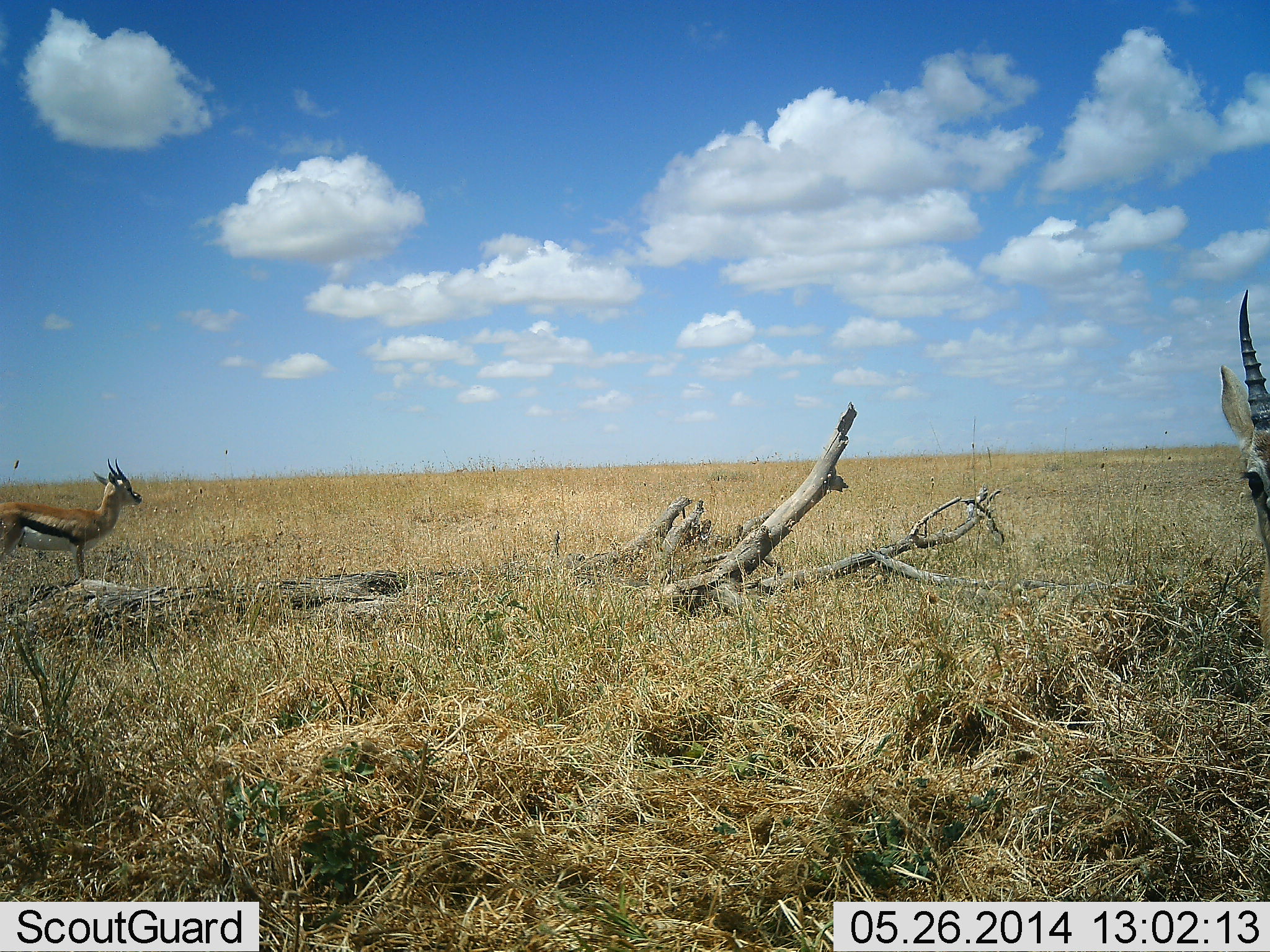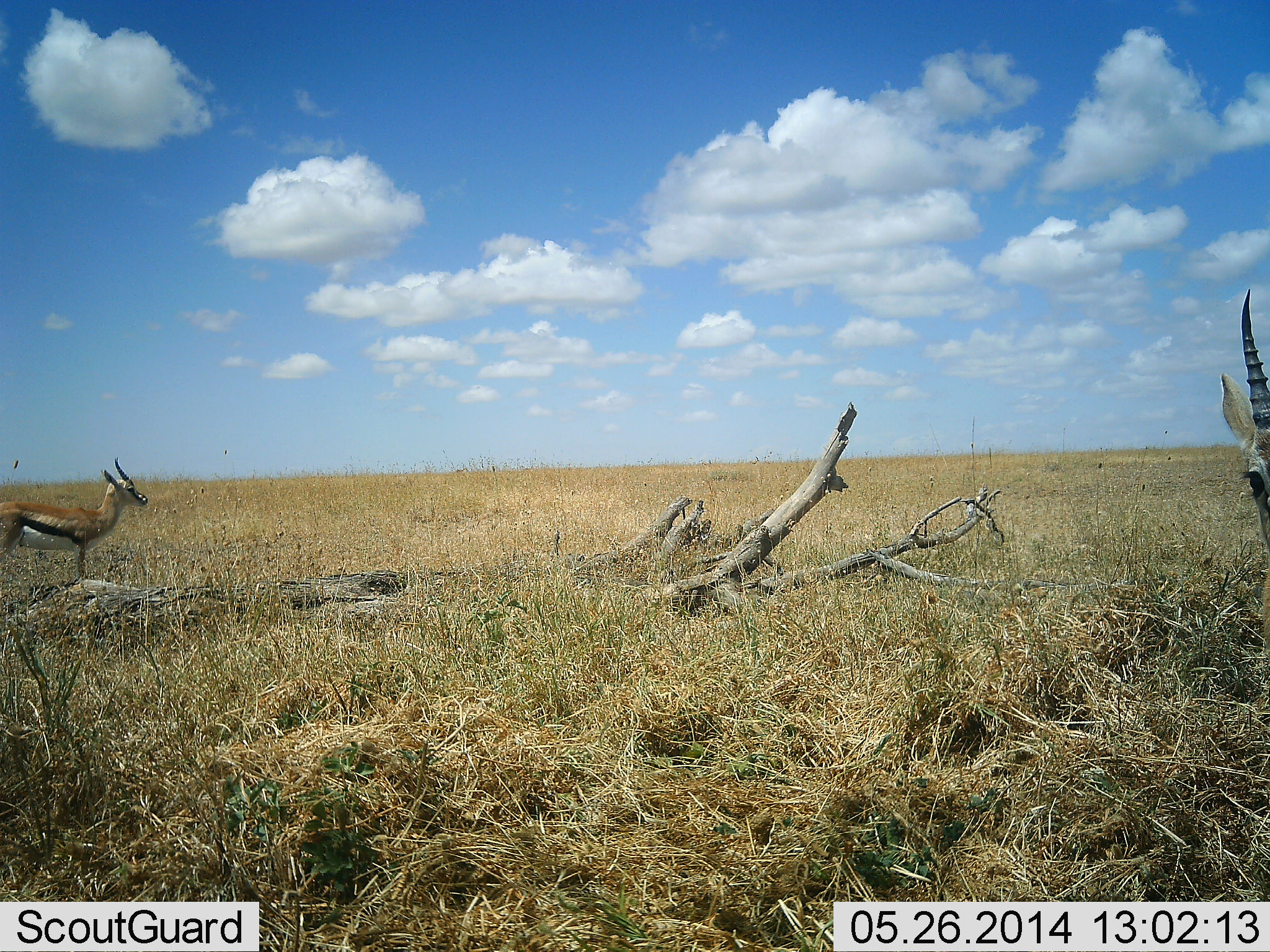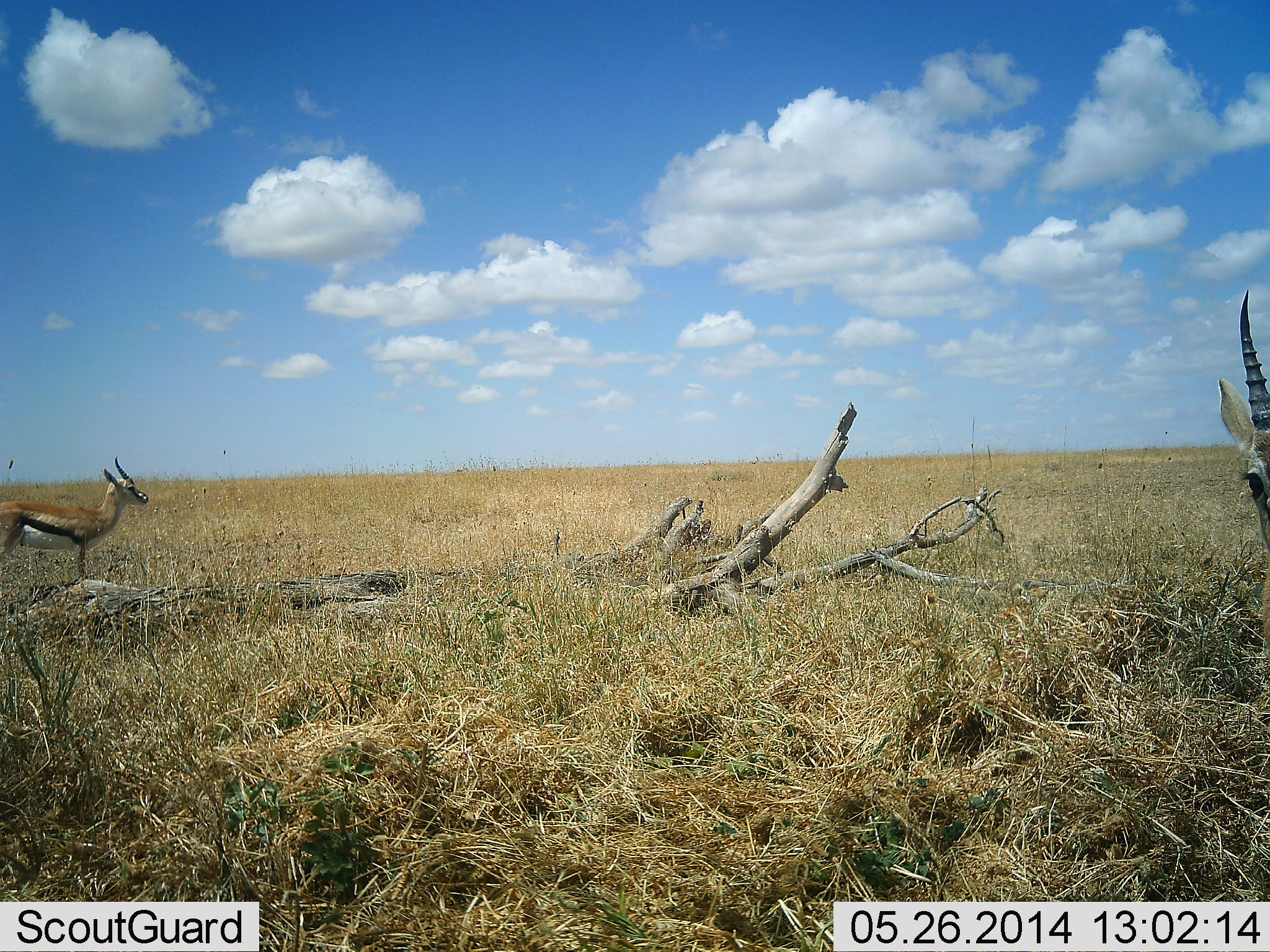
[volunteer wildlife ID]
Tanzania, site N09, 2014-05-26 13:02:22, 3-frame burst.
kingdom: Animalia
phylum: Chordata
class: Mammalia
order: Artiodactyla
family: Bovidae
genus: Eudorcas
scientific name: Eudorcas thomsonii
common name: thomson's gazelle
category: gazellethomsons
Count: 2.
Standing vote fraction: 100%.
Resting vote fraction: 0%.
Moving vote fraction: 0%.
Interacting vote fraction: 0%.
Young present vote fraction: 0%.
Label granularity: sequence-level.